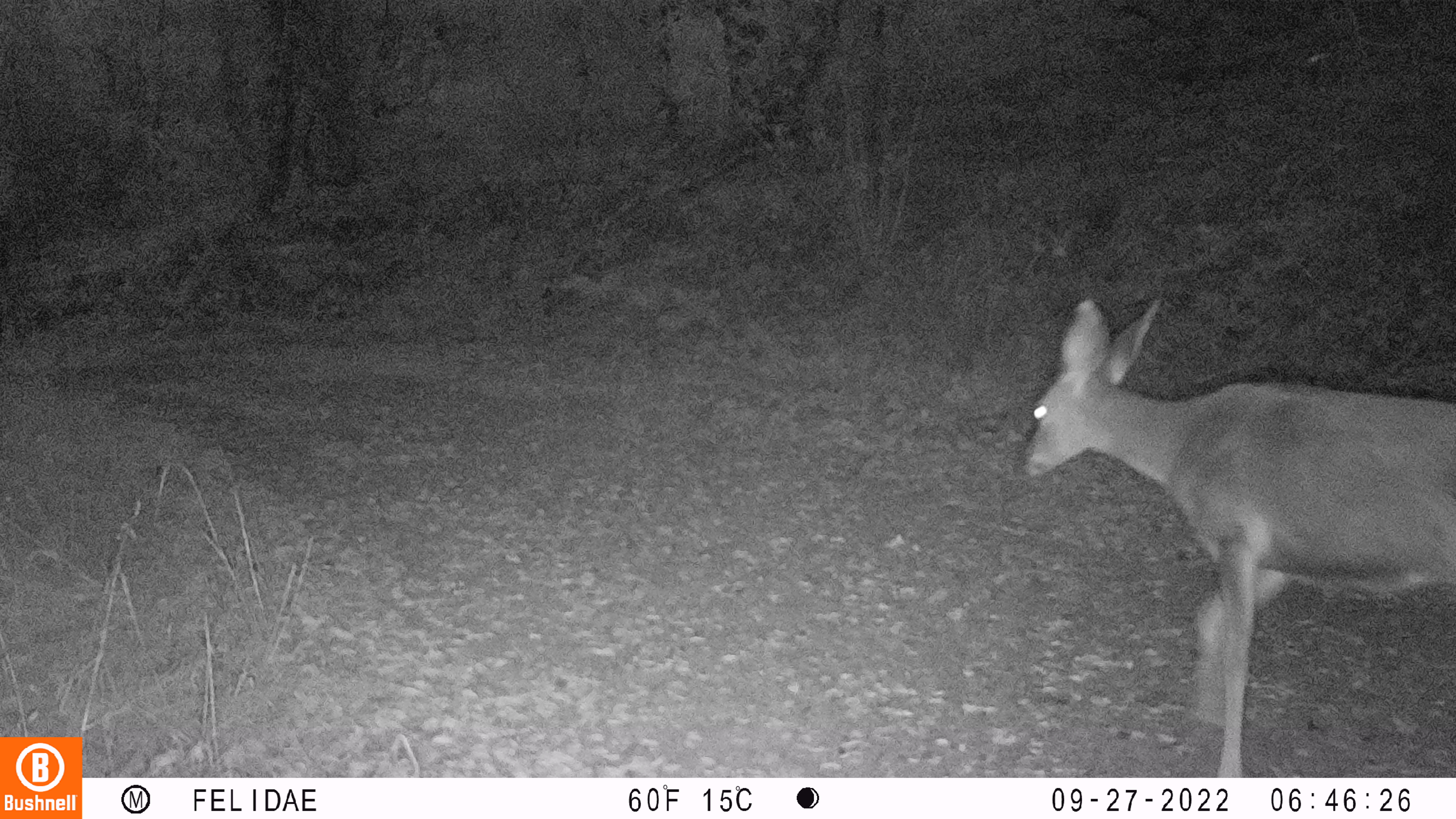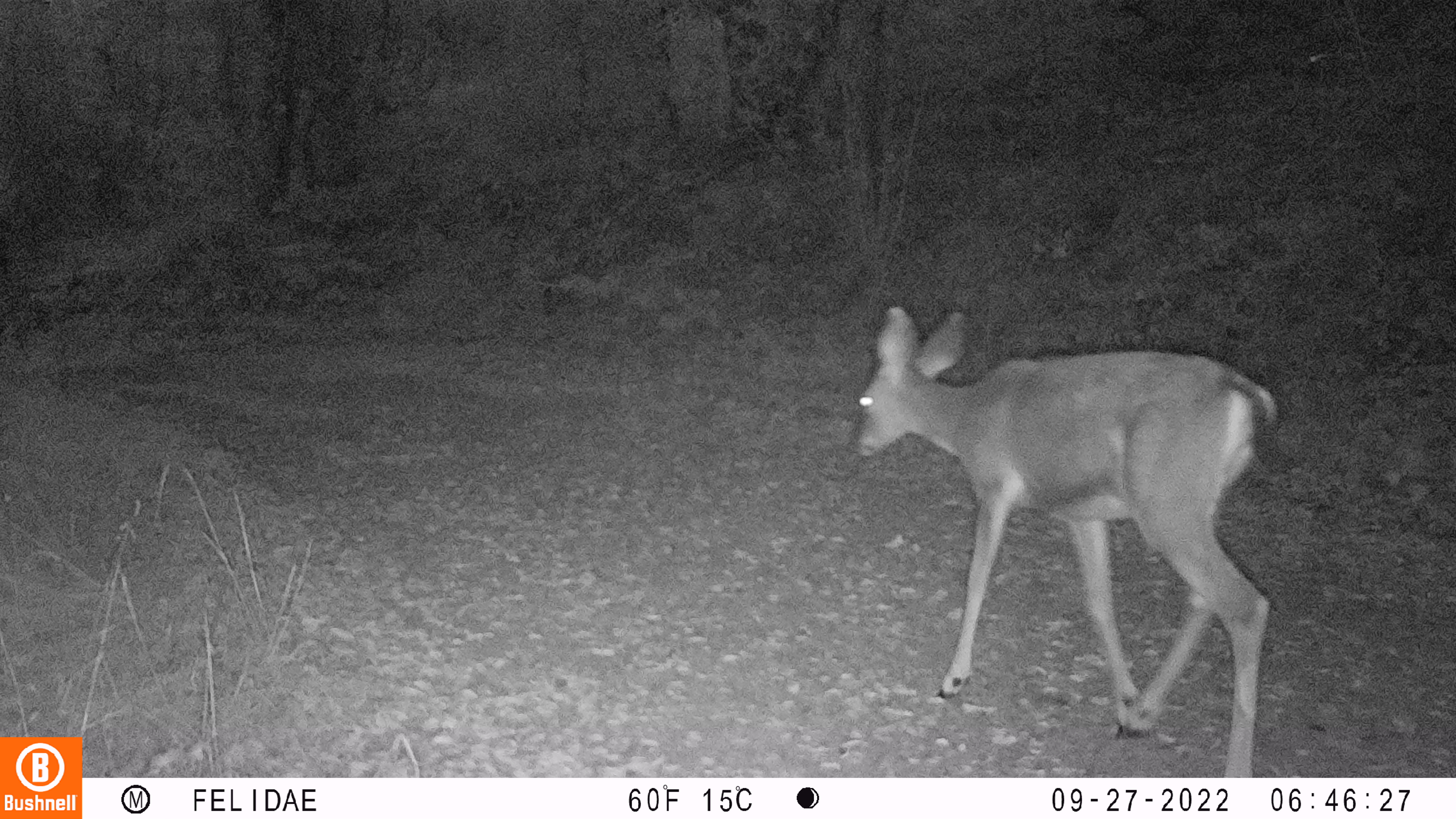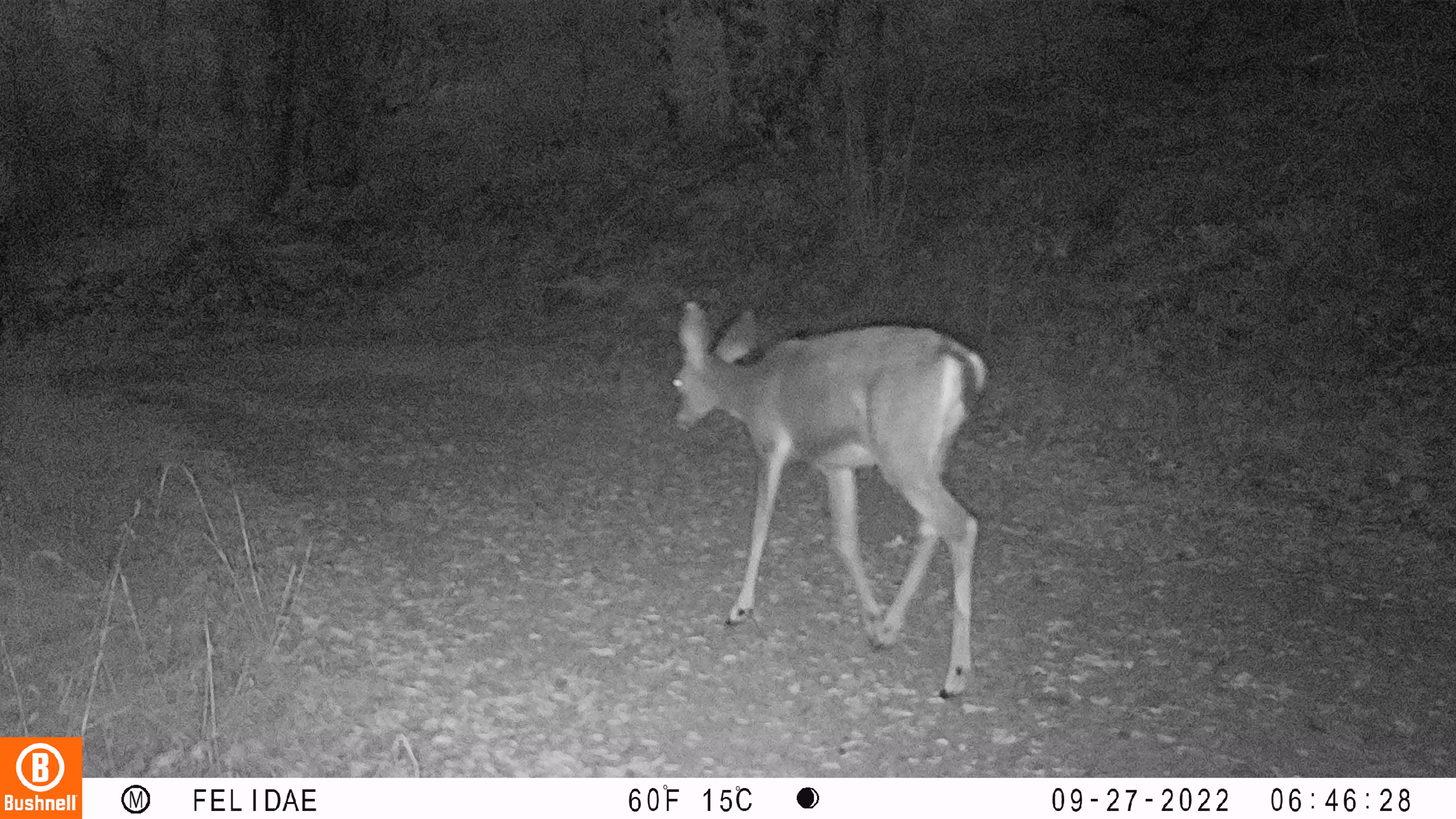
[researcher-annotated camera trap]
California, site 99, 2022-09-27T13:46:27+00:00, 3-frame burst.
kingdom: Animalia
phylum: Chordata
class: Mammalia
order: Artiodactyla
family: Cervidae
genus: Odocoileus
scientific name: Odocoileus hemionus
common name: mule deer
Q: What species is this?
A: Mule deer (Odocoileus hemionus).